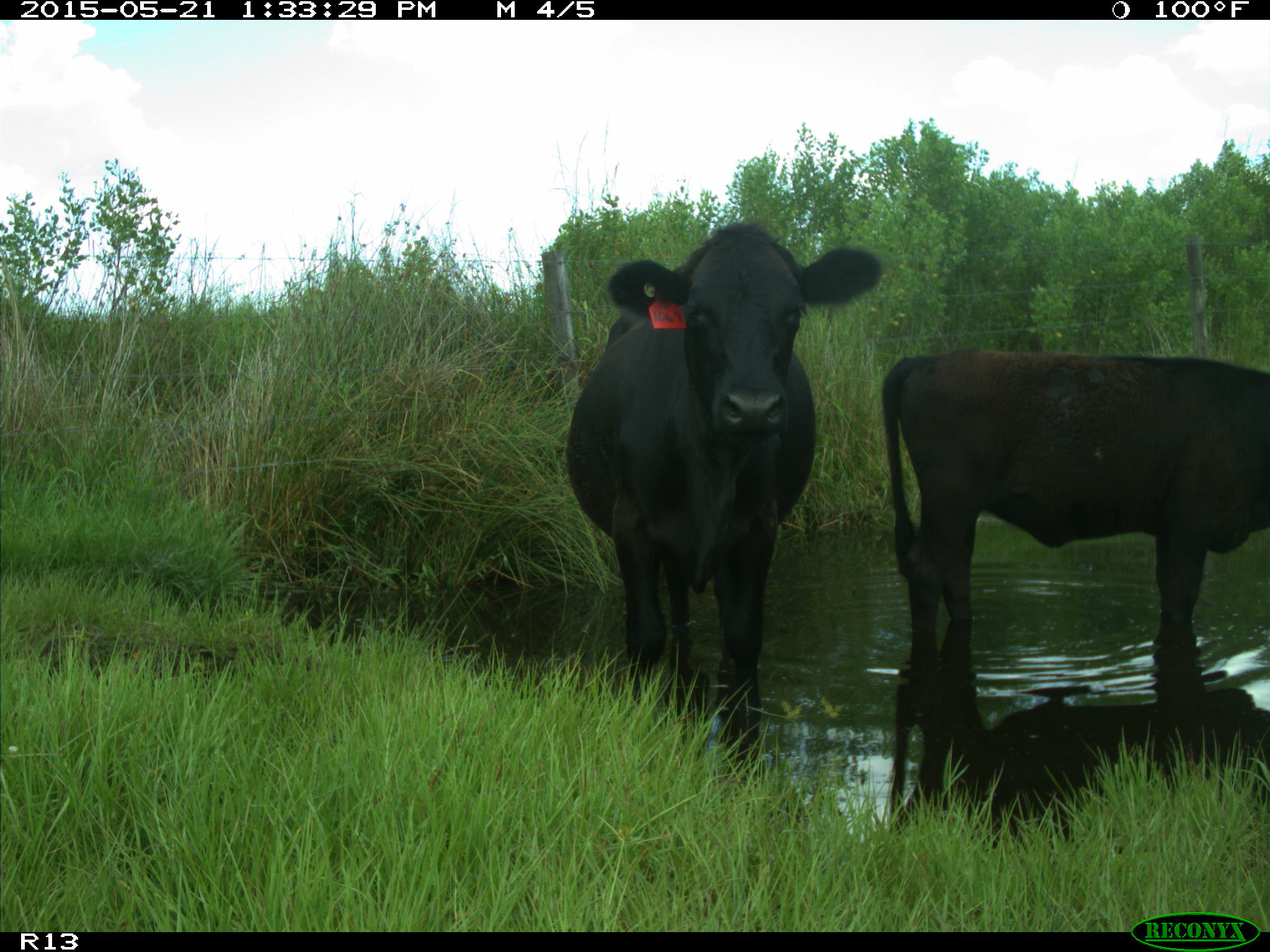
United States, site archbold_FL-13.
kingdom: Animalia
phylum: Chordata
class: Mammalia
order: Artiodactyla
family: Bovidae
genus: Bos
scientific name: Bos taurus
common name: domestic cow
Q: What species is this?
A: Bos taurus (domestic cow).